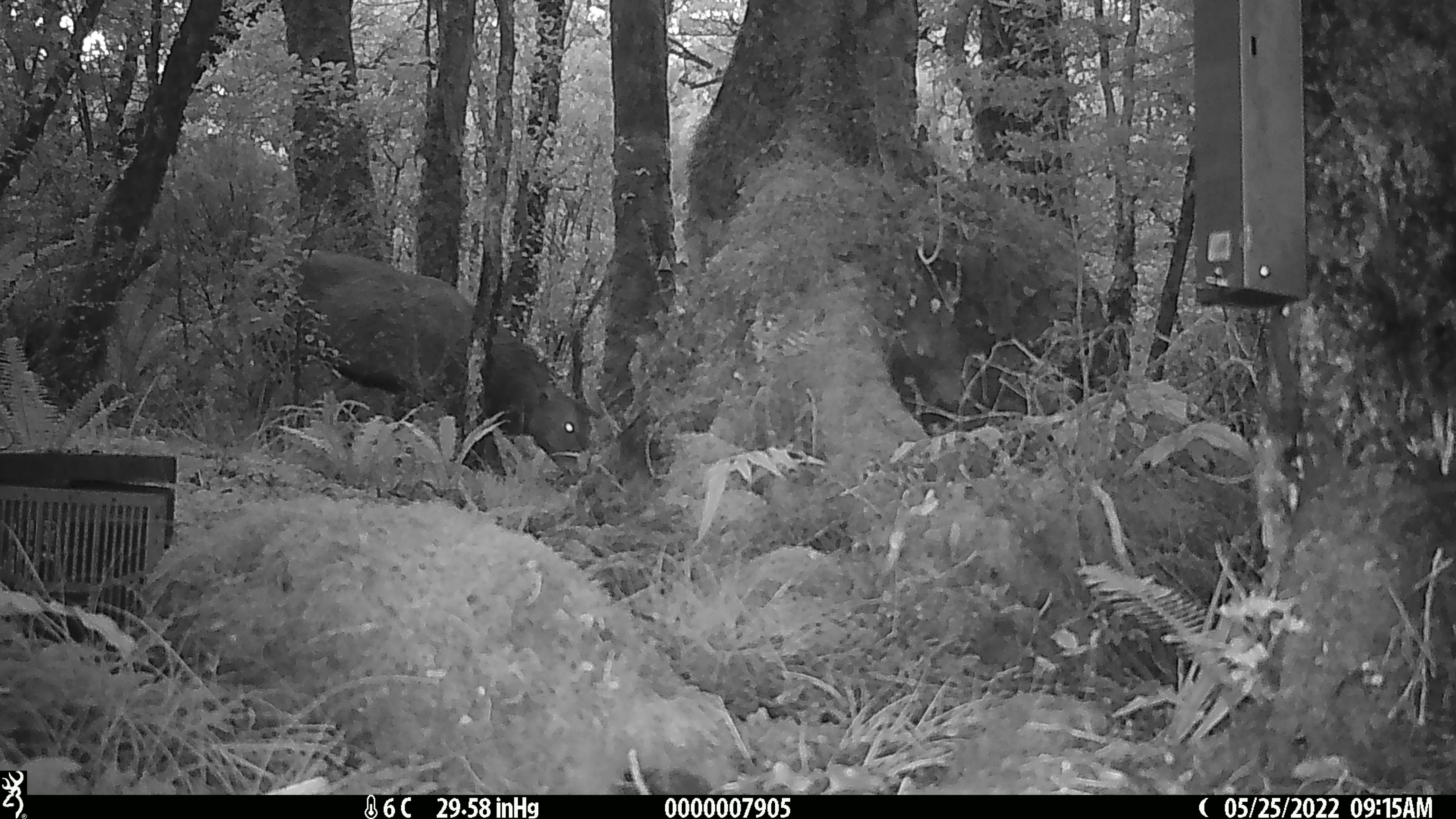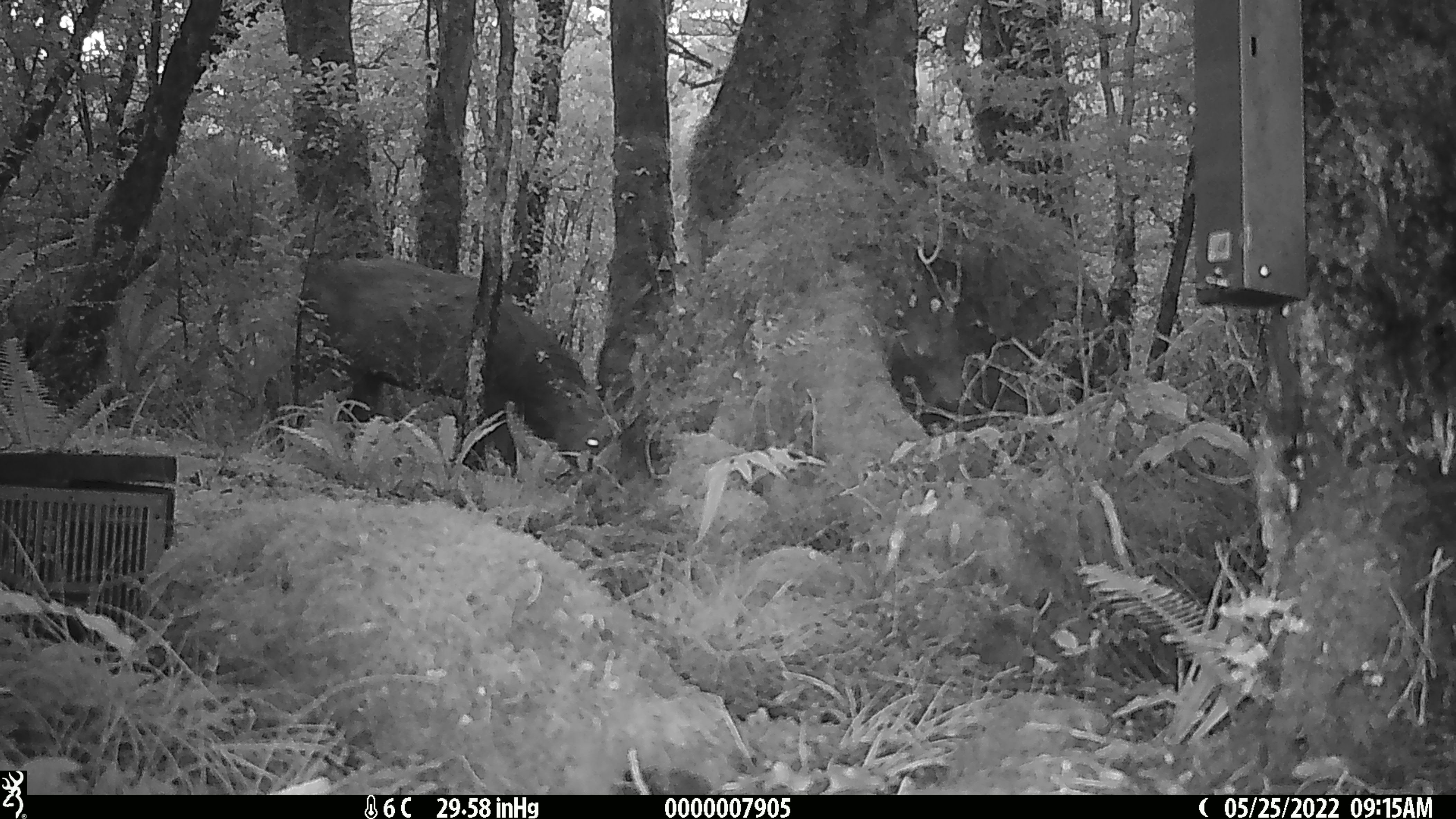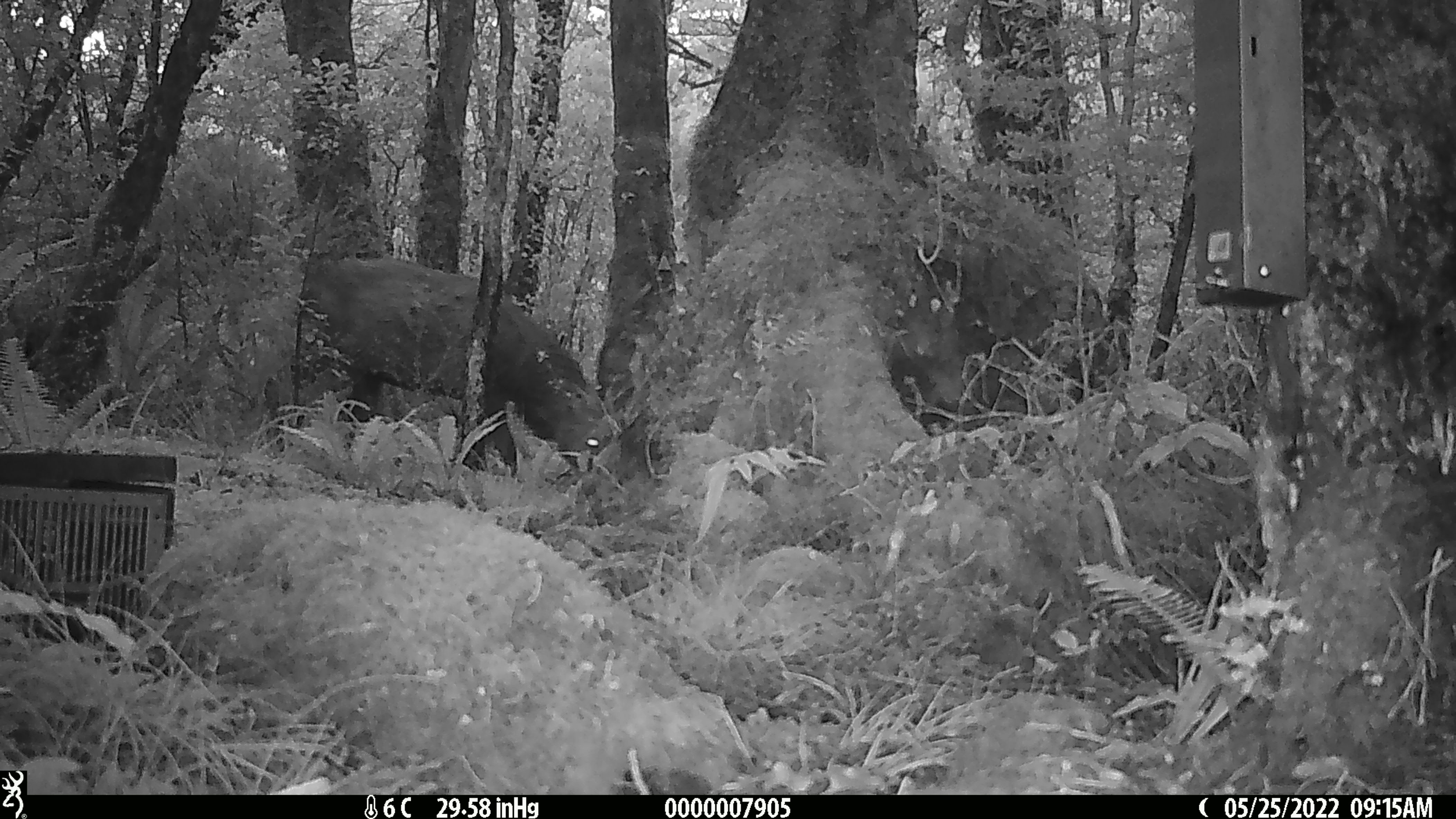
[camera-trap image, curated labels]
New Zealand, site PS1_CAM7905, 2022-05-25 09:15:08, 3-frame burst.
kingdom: Animalia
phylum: Chordata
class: Mammalia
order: Artiodactyla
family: Cervidae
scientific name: Cervidae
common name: deer